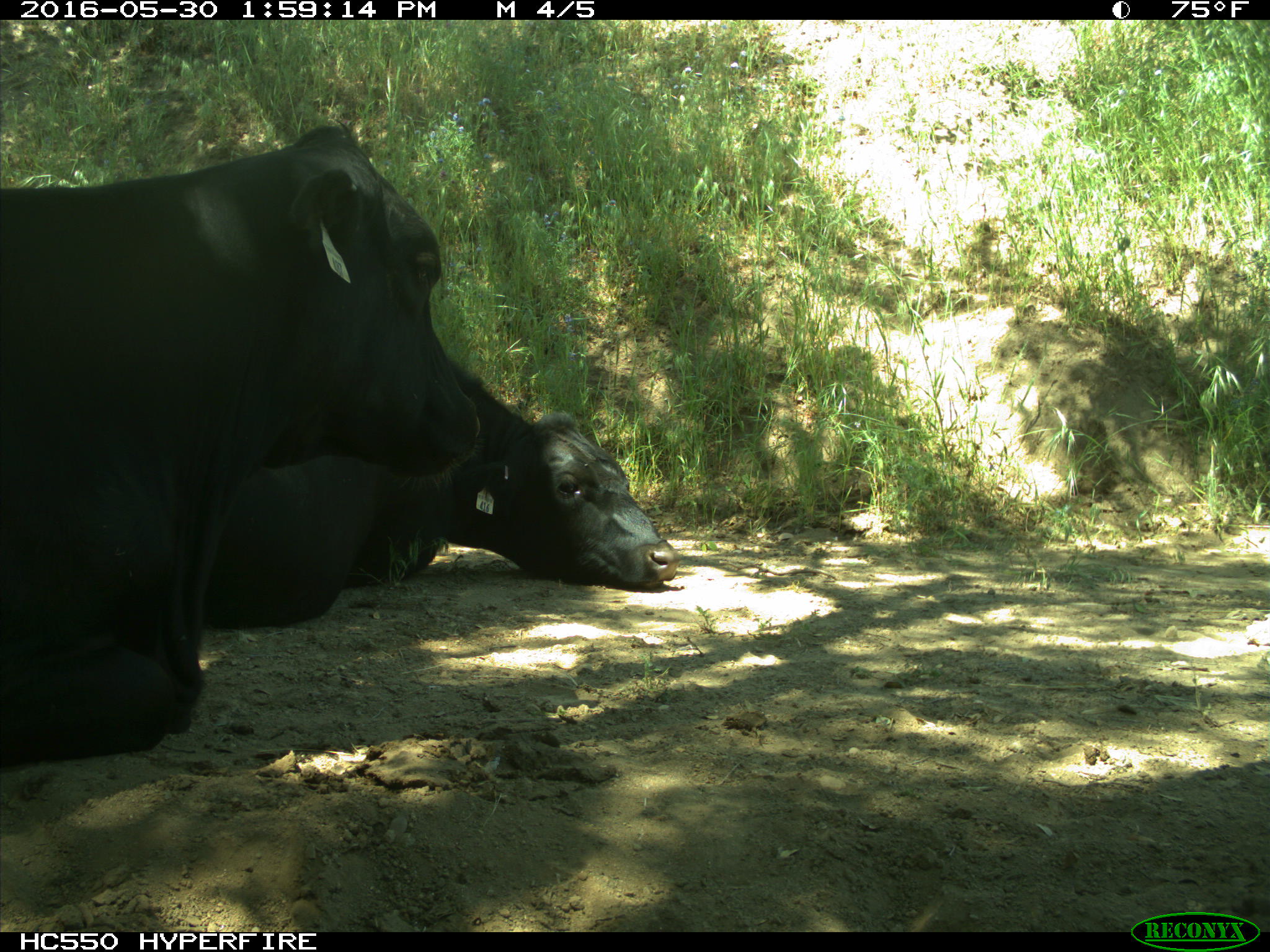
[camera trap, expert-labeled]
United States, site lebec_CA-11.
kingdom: Animalia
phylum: Chordata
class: Mammalia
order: Artiodactyla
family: Bovidae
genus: Bos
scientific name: Bos taurus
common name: domestic cow